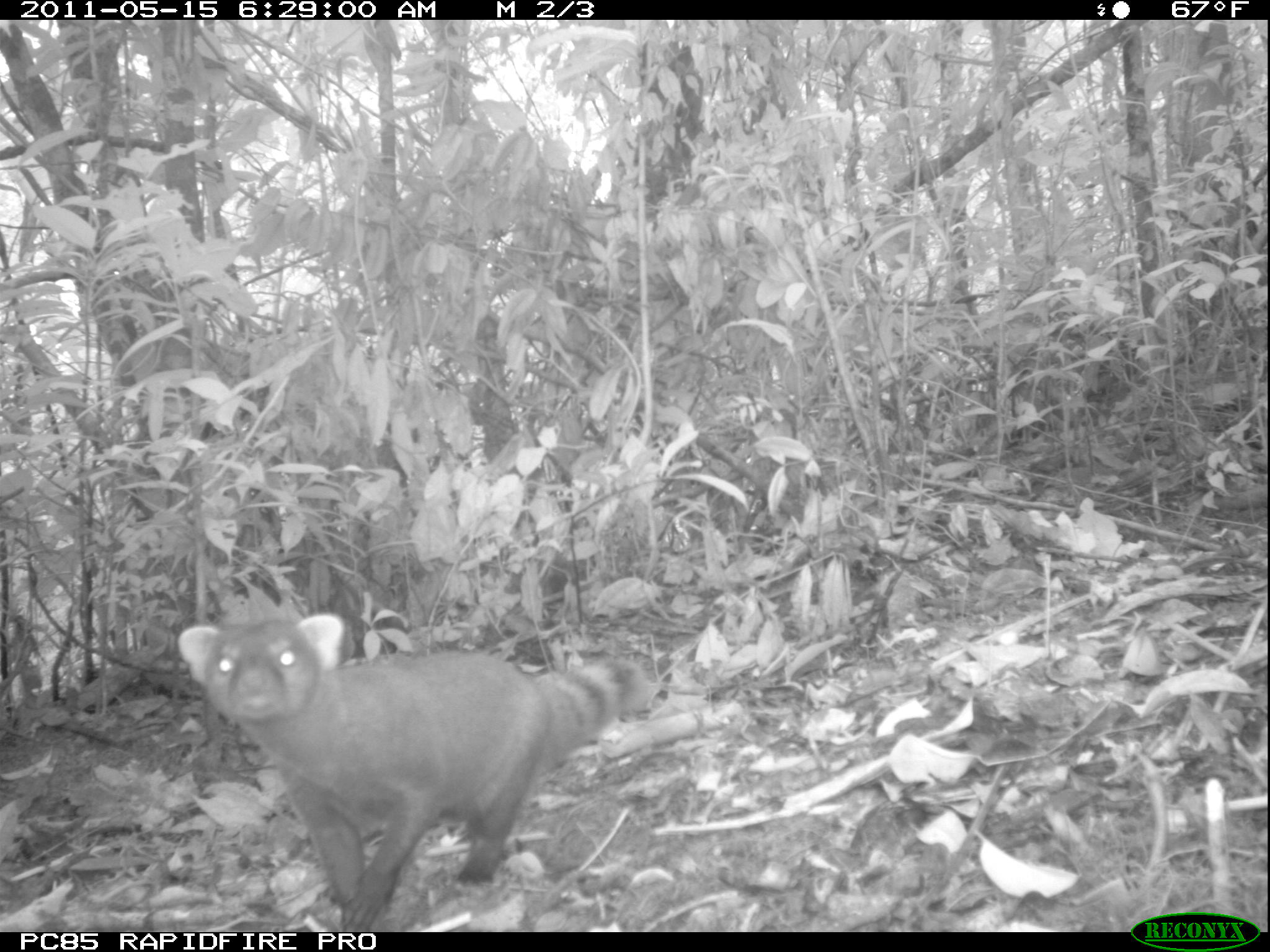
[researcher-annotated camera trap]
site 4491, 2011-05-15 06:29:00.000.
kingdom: Animalia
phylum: Chordata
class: Mammalia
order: Carnivora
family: Eupleridae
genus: Galidia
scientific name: Galidia elegans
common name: ring-tailed vontsira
Galidia elegans (ring-tailed vontsira), count 1.